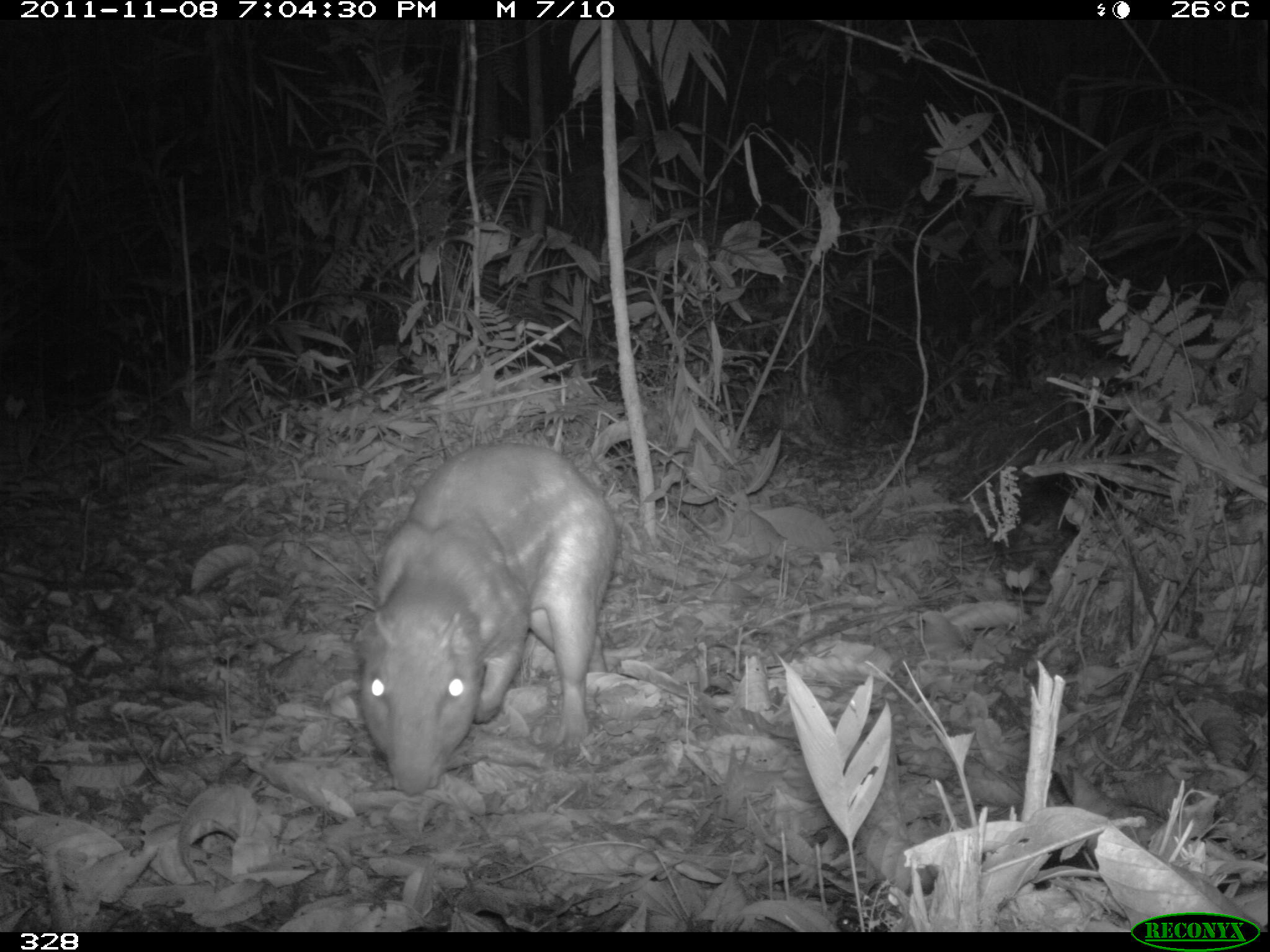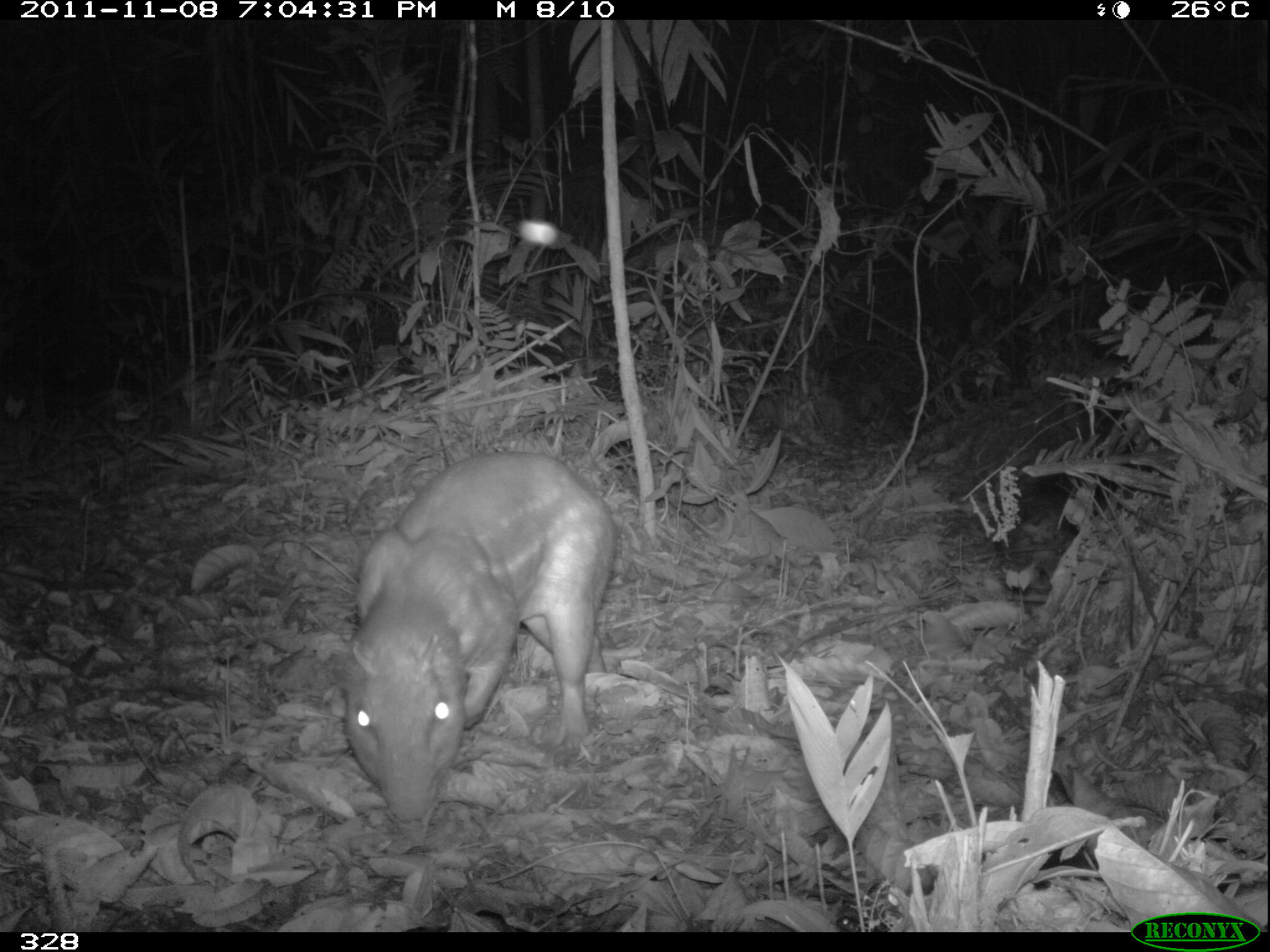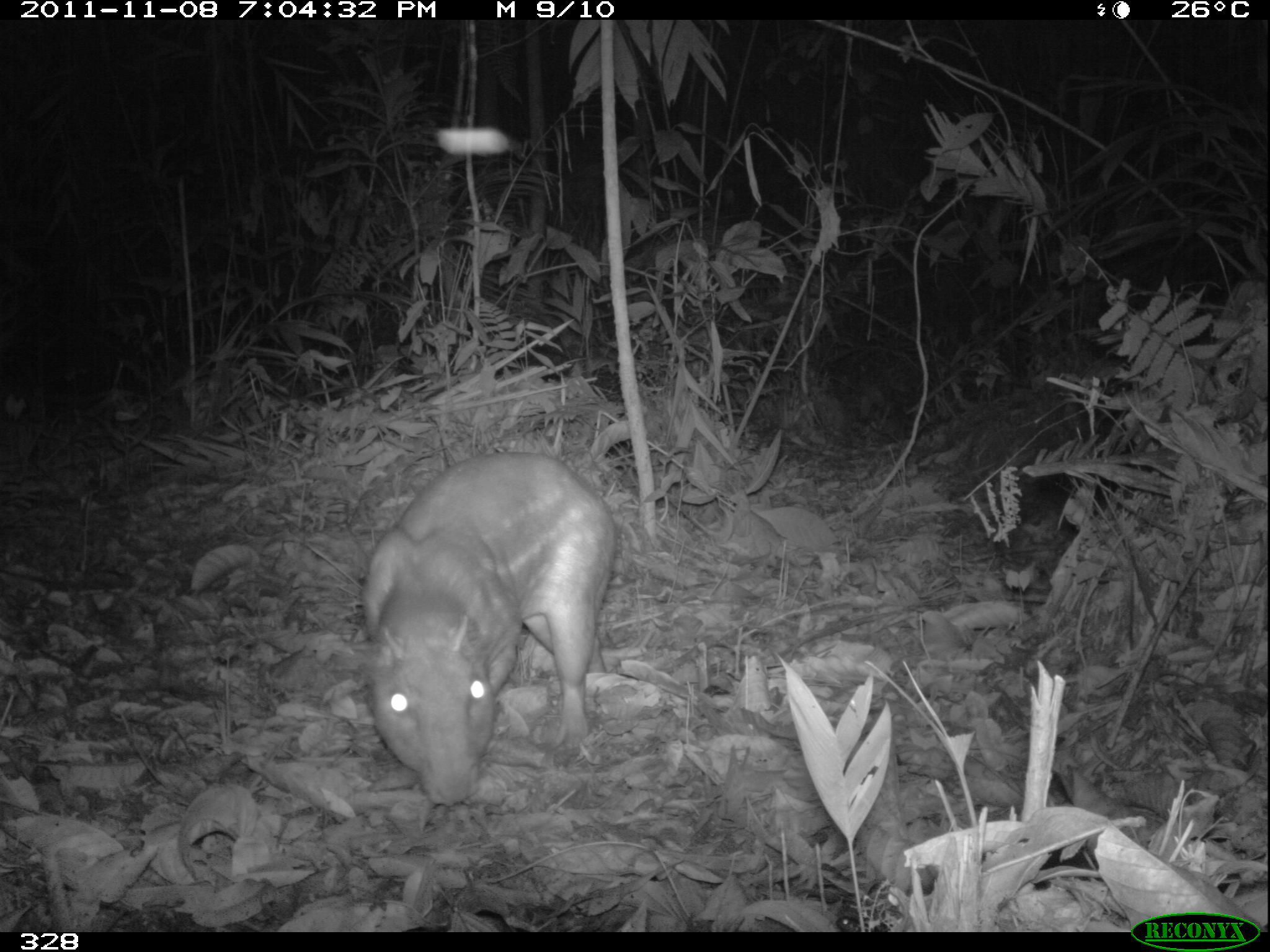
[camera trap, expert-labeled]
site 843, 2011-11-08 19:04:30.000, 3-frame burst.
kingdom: Animalia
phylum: Chordata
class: Mammalia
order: Rodentia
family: Cuniculidae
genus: Cuniculus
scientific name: Cuniculus paca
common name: spotted paca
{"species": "Cuniculus paca (spotted paca)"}